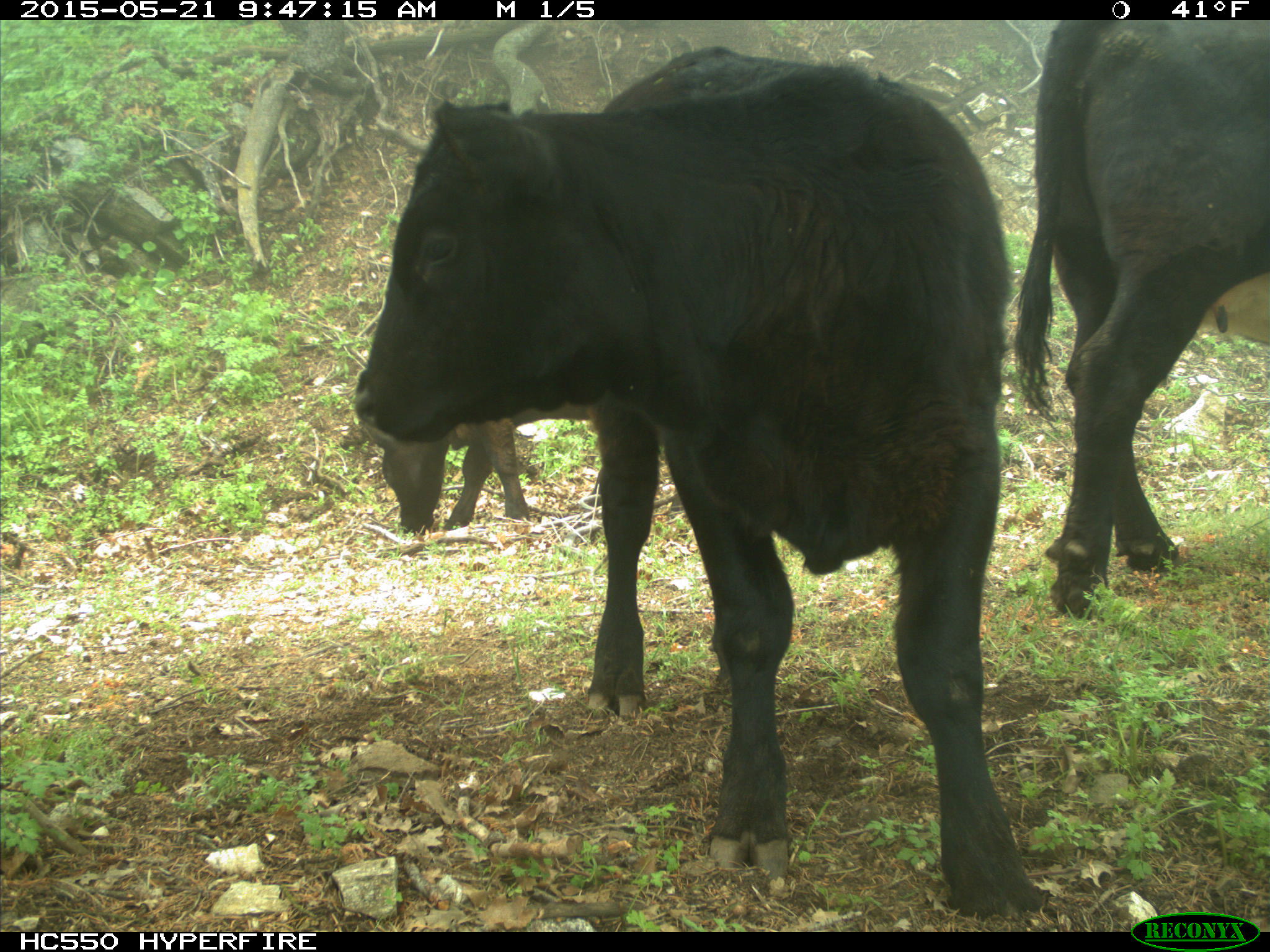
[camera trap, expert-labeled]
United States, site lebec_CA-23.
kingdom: Animalia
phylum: Chordata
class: Mammalia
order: Artiodactyla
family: Bovidae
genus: Bos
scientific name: Bos taurus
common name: domestic cow